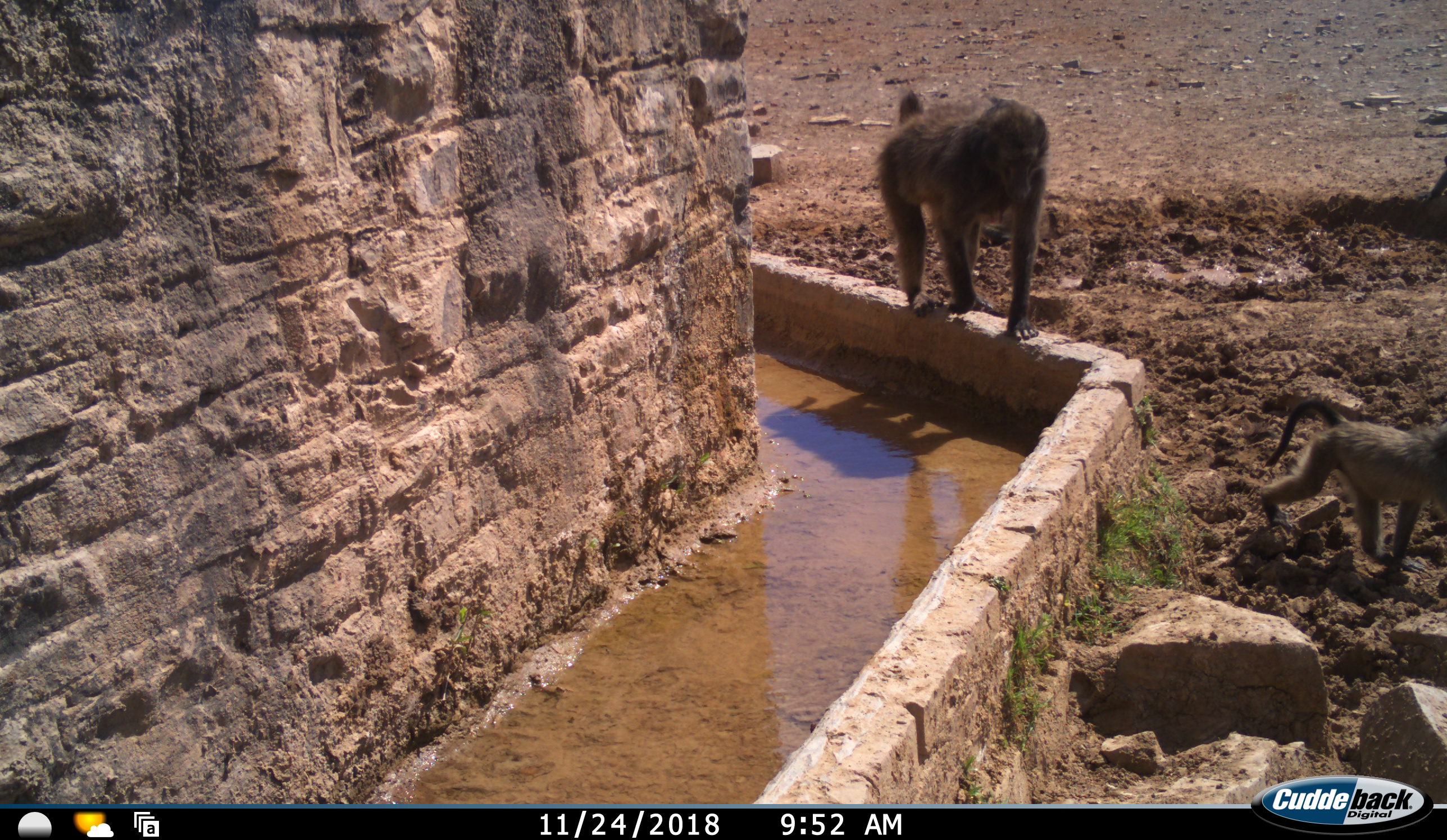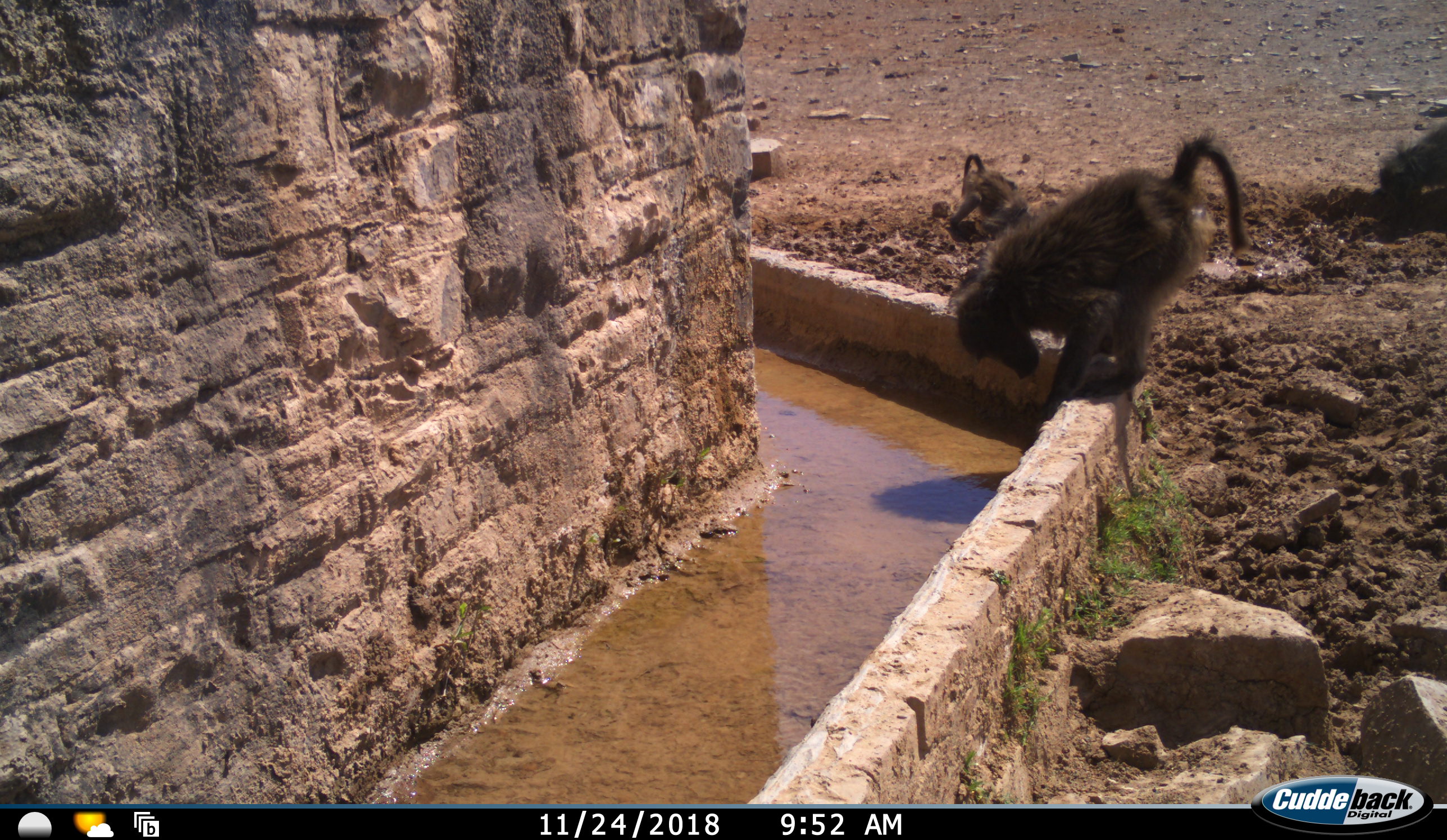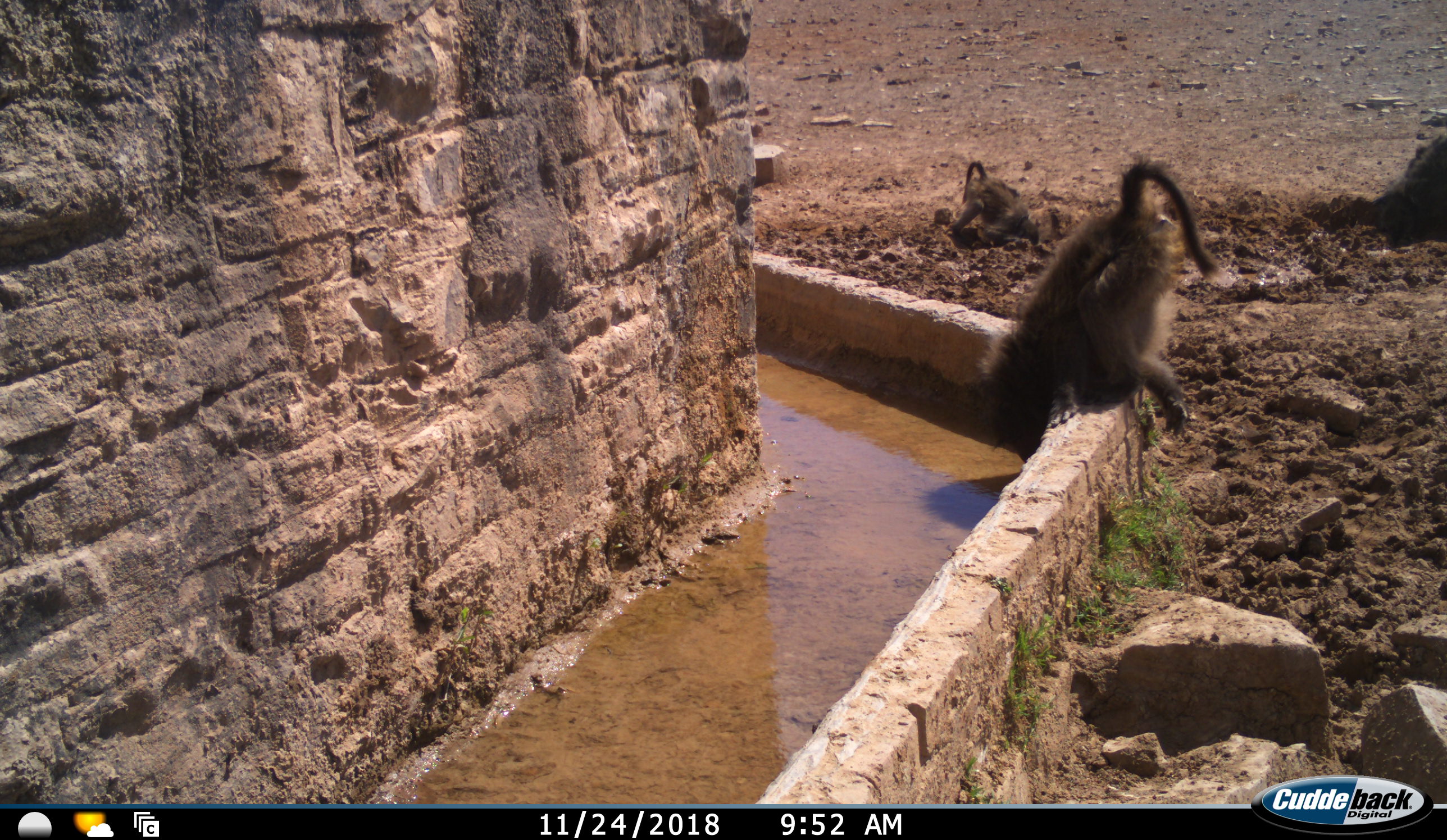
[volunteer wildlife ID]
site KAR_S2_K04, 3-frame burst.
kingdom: Animalia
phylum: Chordata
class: Mammalia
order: Primates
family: Cercopithecidae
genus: Papio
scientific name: Papio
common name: baboon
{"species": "baboon (Papio)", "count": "3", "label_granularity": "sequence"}